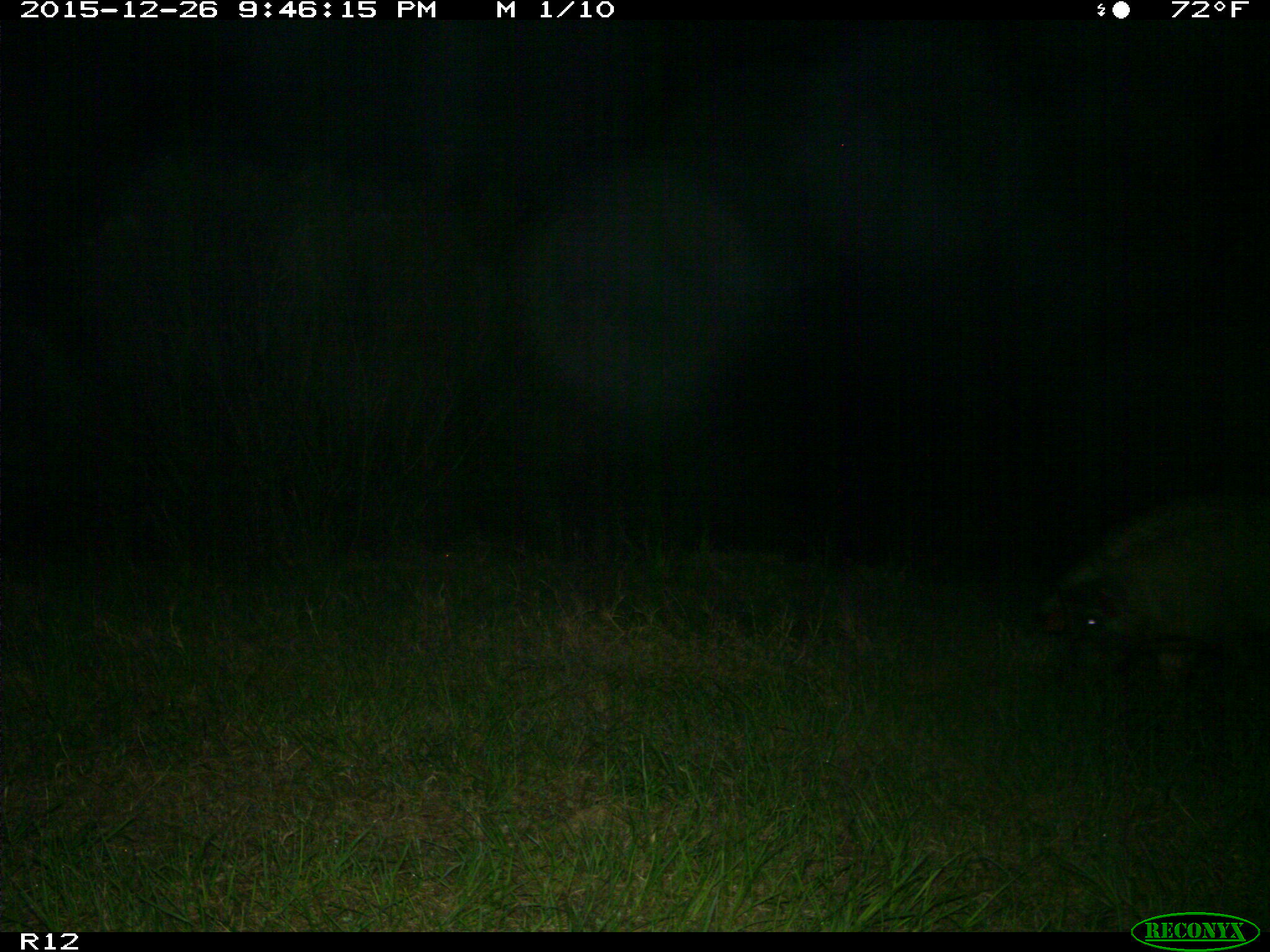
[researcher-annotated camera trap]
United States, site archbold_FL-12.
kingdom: Animalia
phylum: Chordata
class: Mammalia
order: Artiodactyla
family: Suidae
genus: Sus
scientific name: Sus scrofa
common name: wild boar